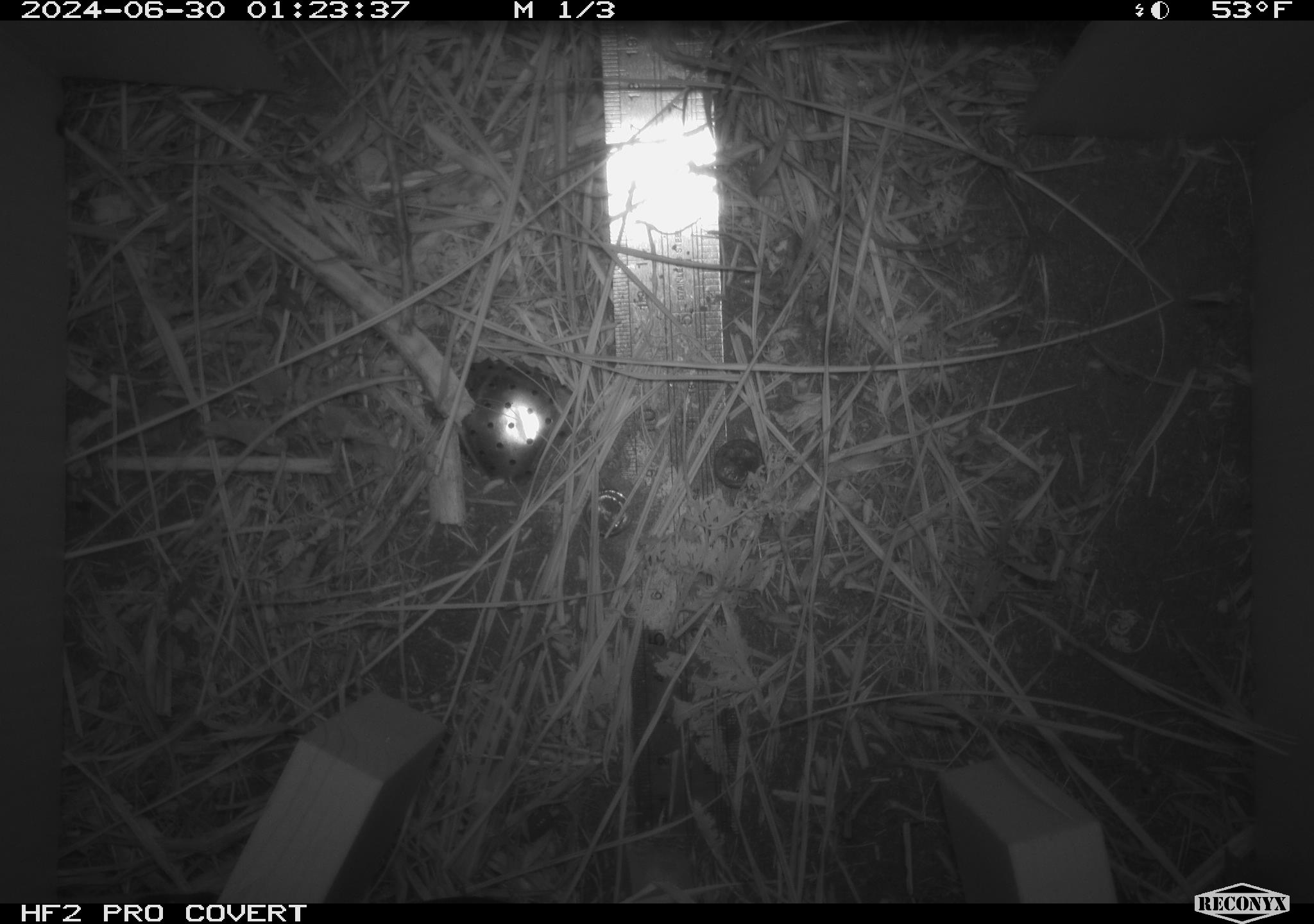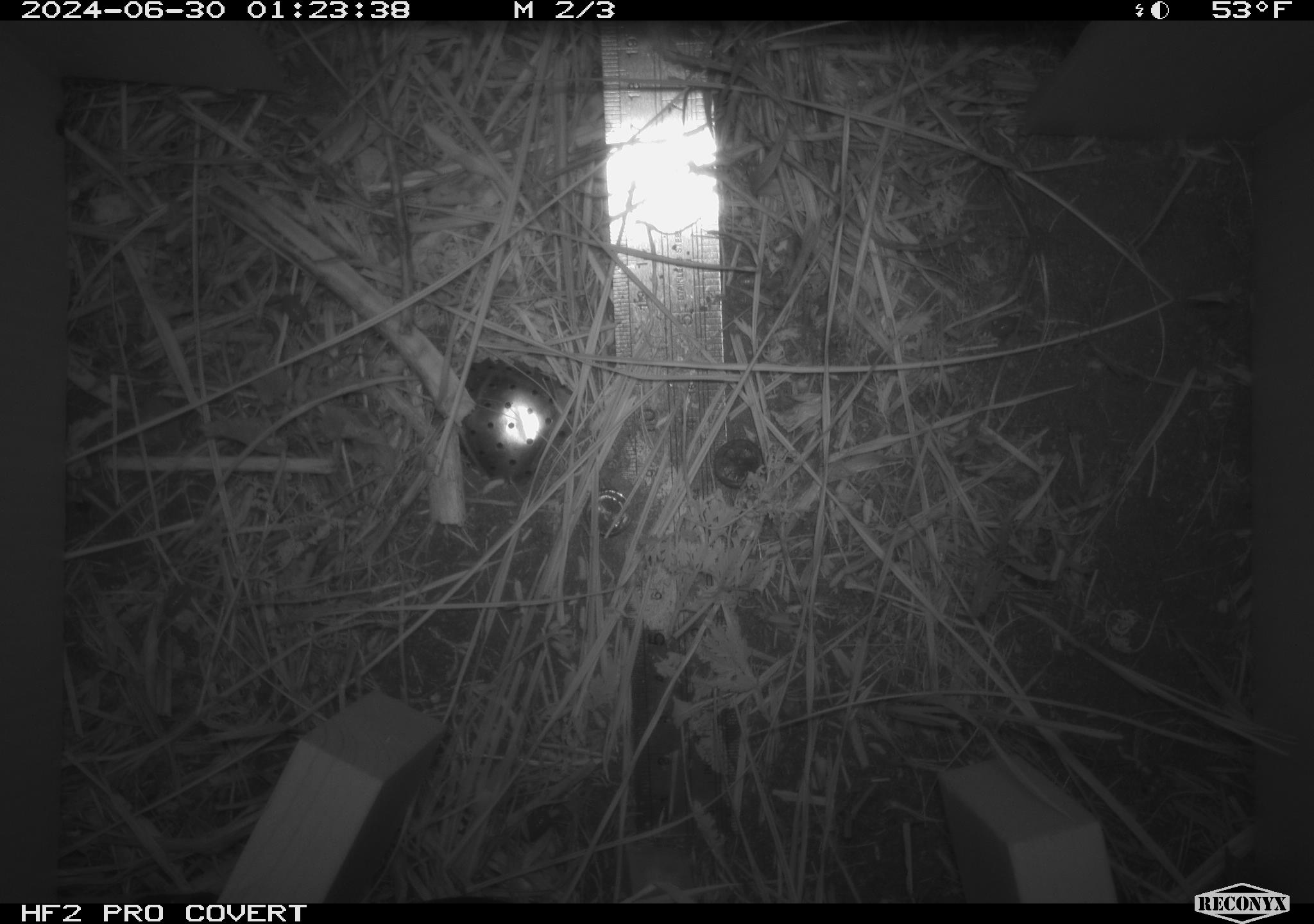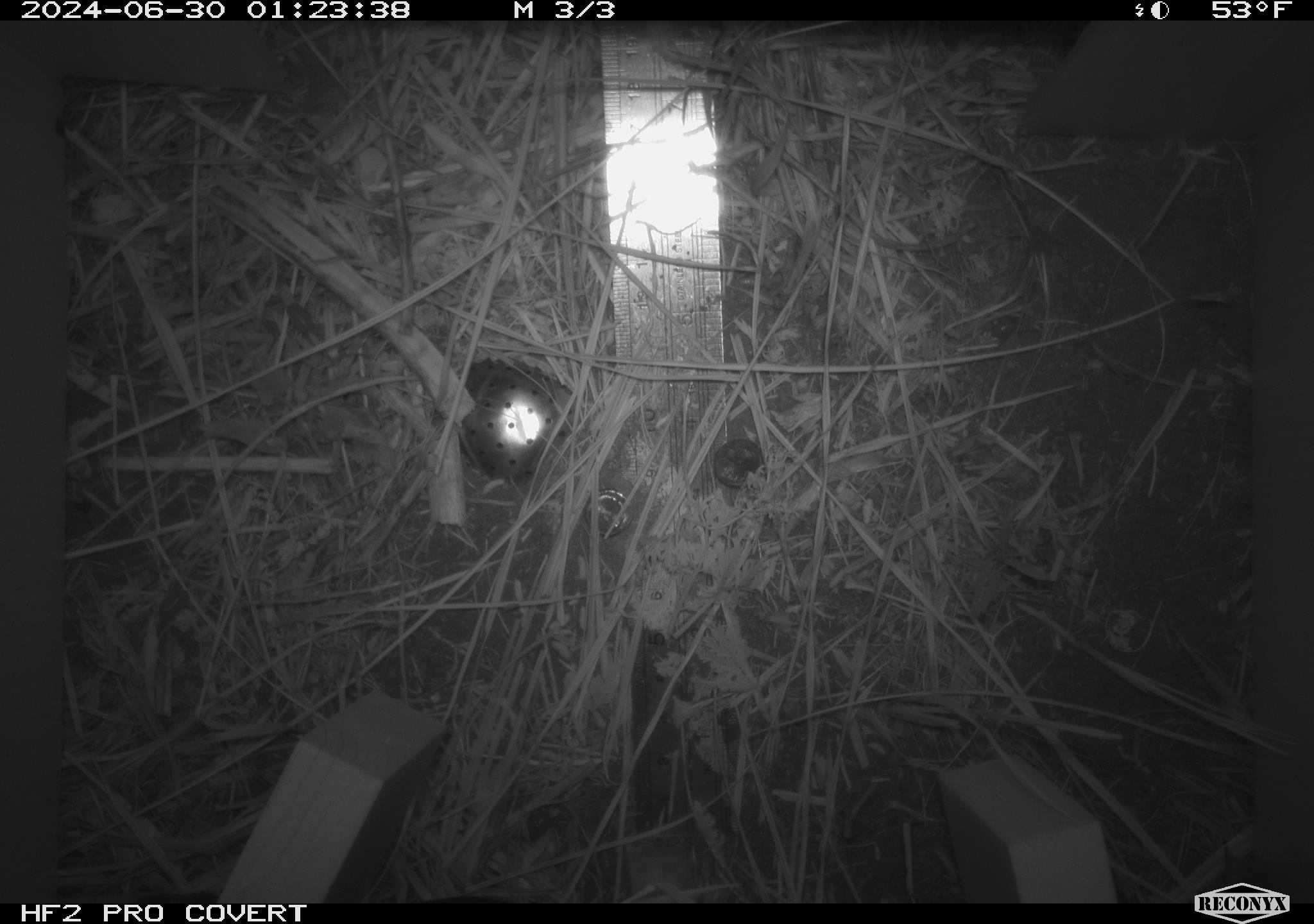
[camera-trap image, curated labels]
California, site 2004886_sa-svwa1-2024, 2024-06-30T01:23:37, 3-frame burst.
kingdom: Animalia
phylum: Arthropoda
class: Malacostraca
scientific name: Malacostraca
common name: amphipods, crabs, isopods, krill, lobsters and shrimps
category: malacostracan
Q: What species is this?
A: Malacostracan (amphipods, crabs, isopods, krill, lobsters and shrimps) (Malacostraca).